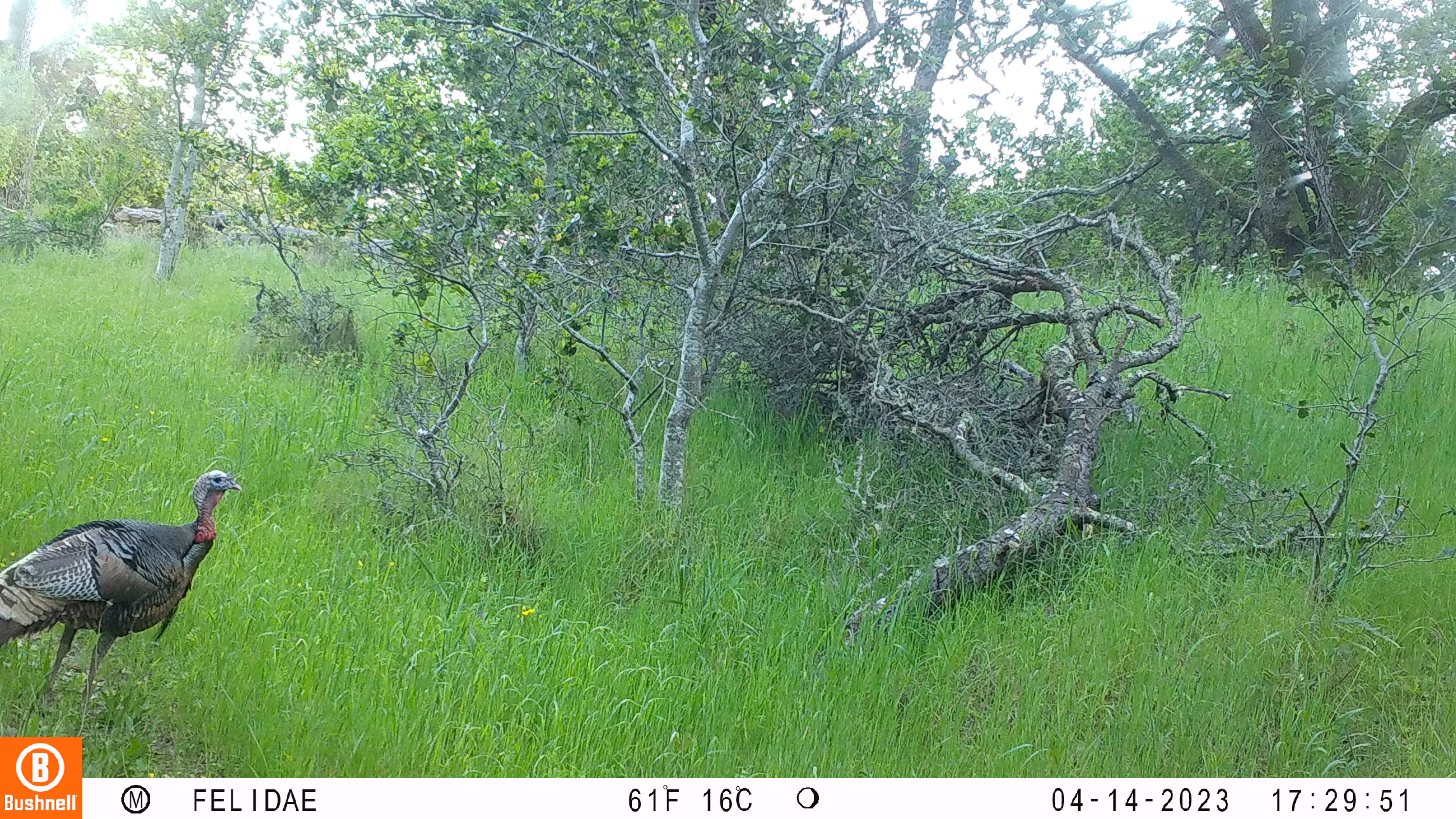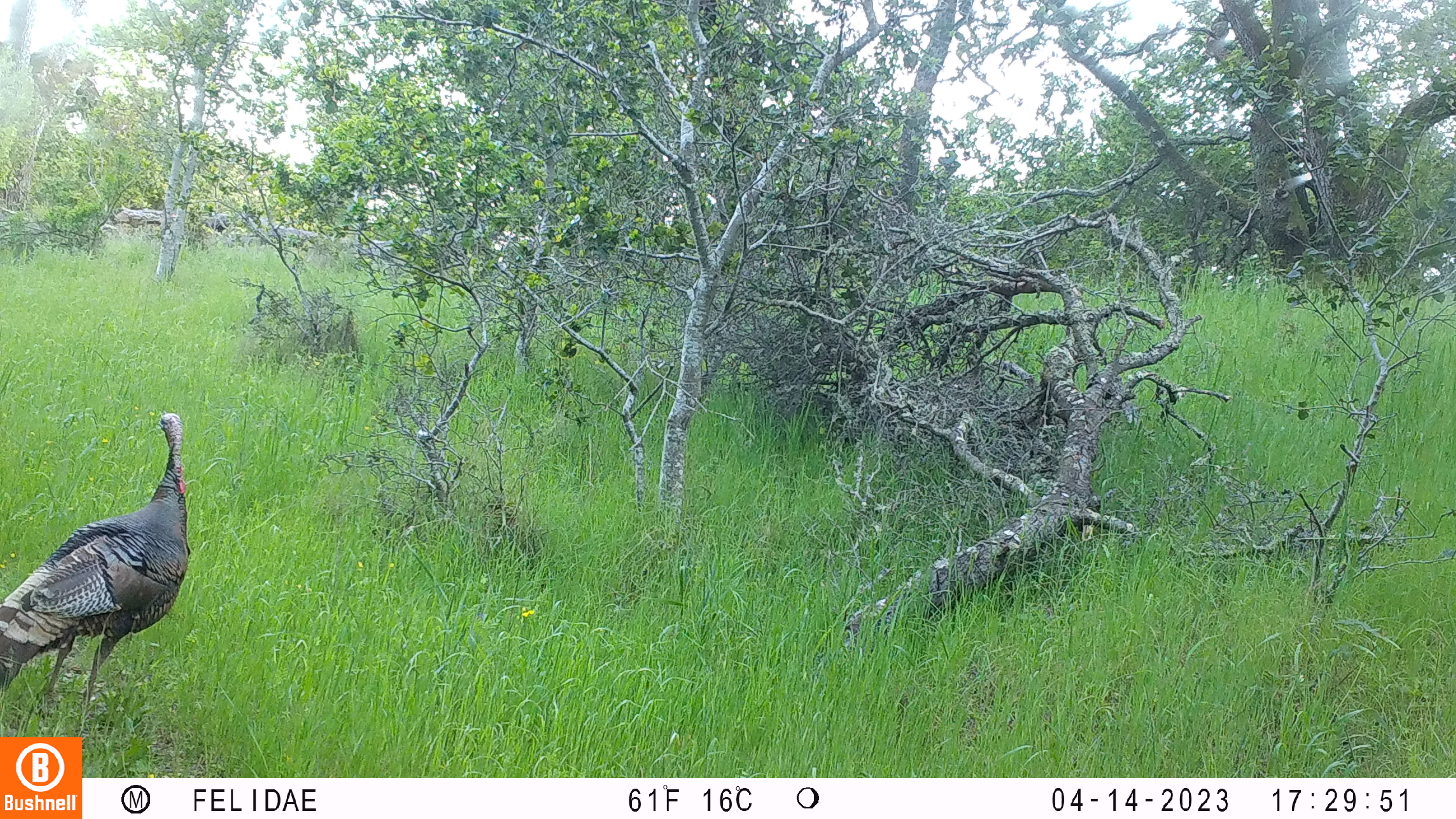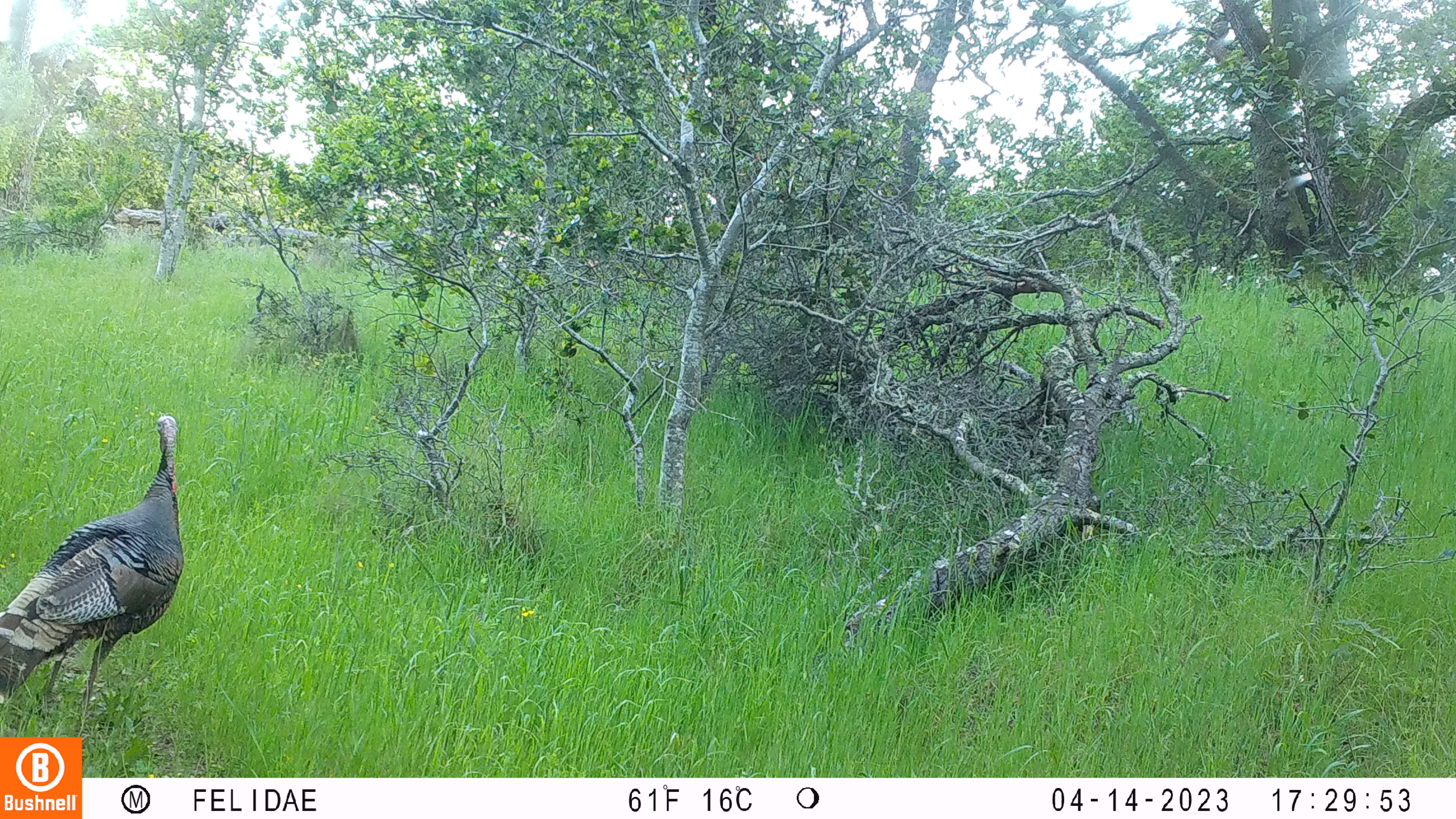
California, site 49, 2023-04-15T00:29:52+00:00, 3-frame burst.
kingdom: Animalia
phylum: Chordata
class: Aves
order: Galliformes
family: Phasianidae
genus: Meleagris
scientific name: Meleagris gallopavo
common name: turkey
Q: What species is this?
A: Turkey (Meleagris gallopavo).